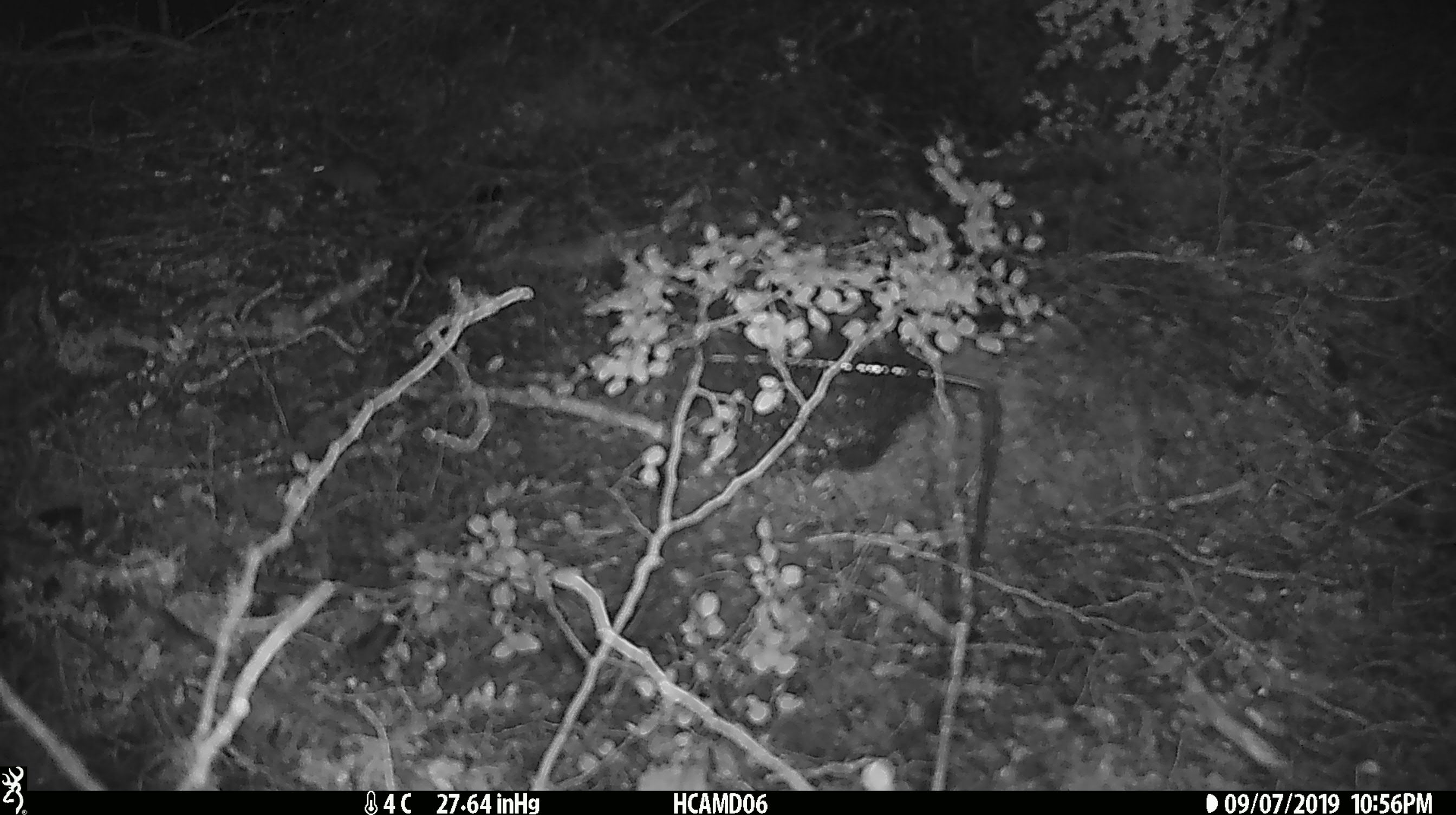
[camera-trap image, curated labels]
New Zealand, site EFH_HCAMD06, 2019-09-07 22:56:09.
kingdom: Animalia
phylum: Chordata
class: Mammalia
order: Rodentia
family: Muridae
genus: Mus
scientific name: Mus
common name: mouse